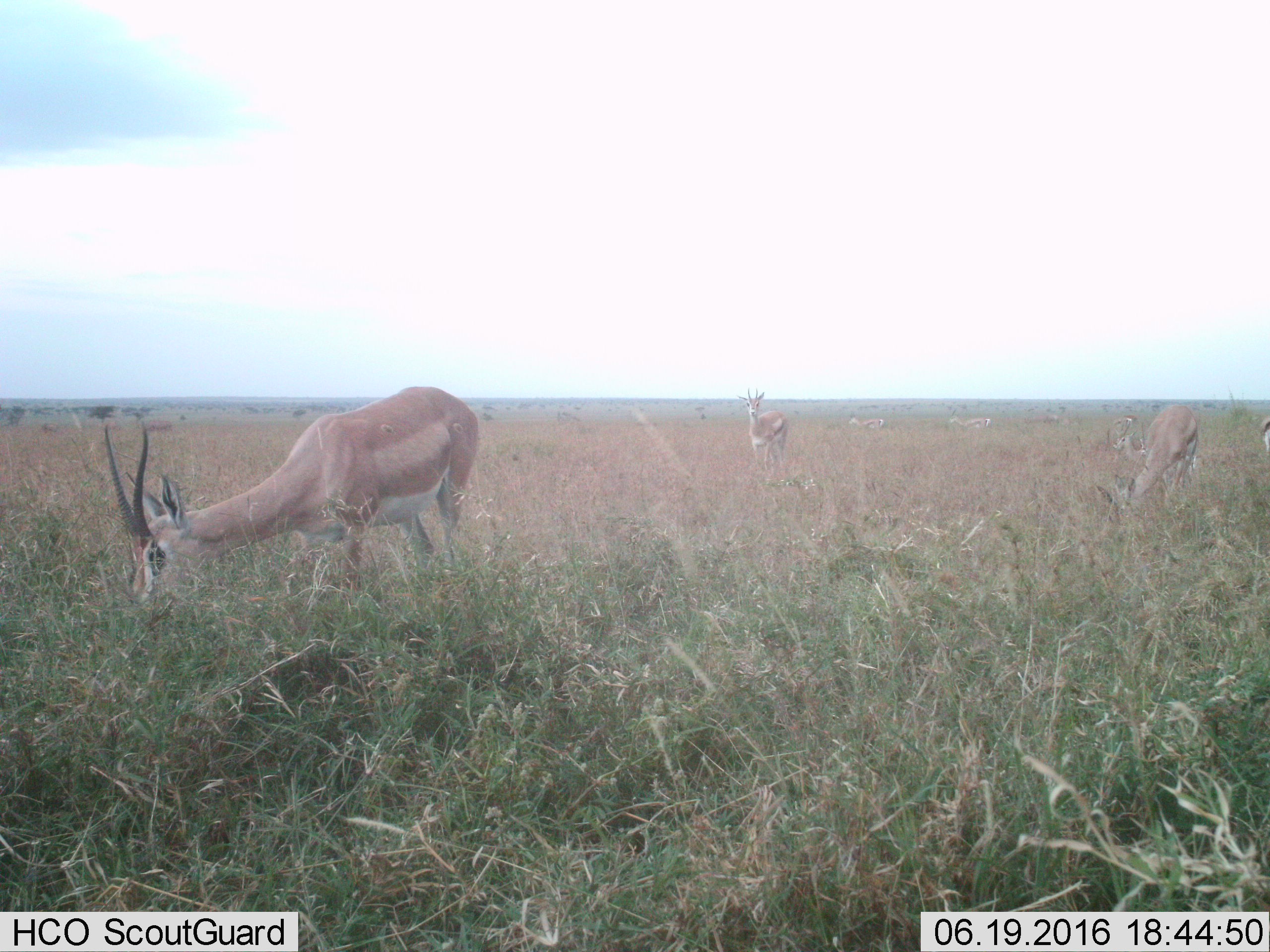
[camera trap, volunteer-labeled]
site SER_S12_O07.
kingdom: Animalia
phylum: Chordata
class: Mammalia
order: Artiodactyla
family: Bovidae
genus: Nanger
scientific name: Nanger granti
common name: grant's gazelle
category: gazellegrants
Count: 8.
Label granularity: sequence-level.